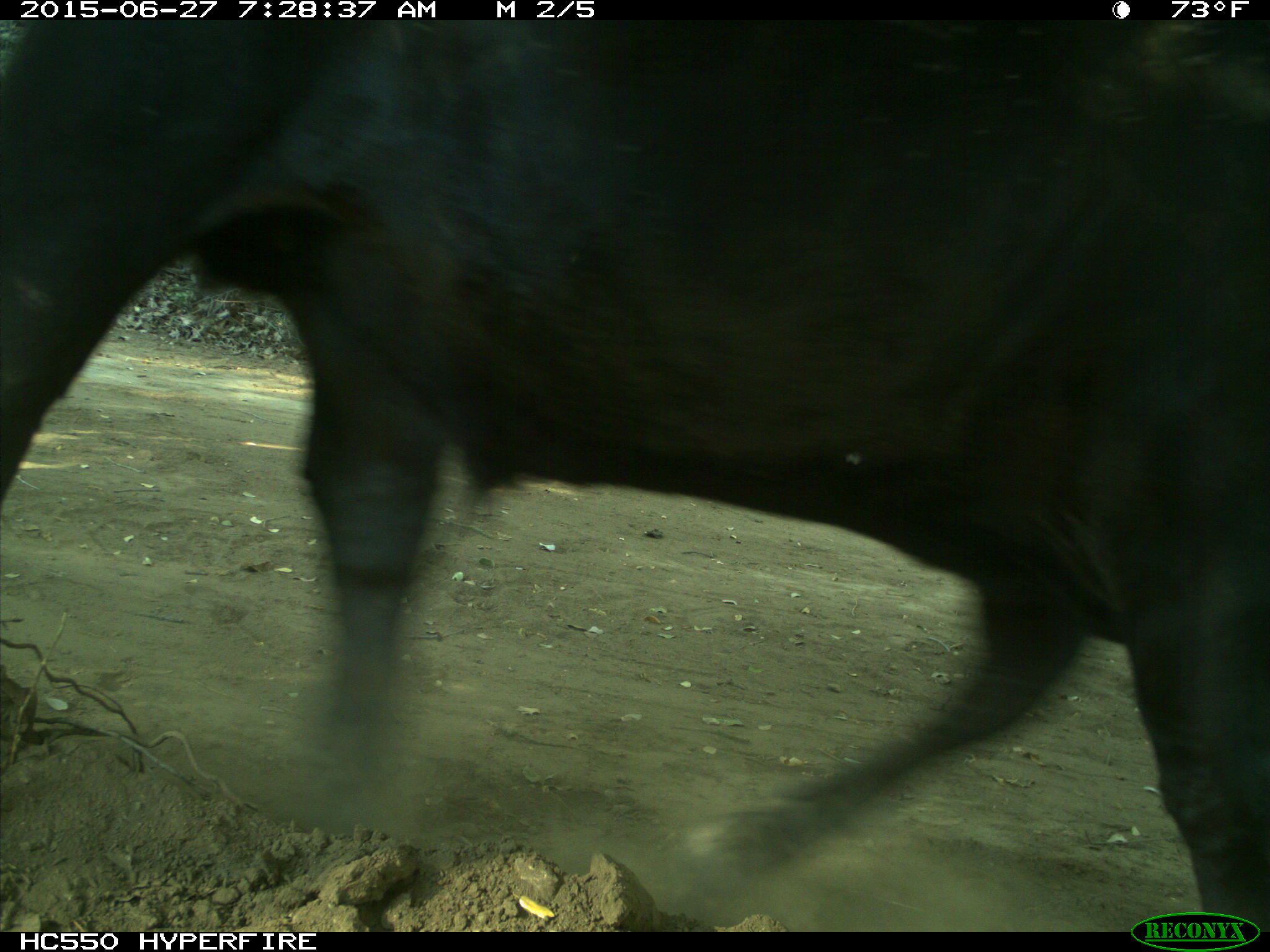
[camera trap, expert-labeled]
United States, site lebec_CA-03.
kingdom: Animalia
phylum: Chordata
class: Mammalia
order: Artiodactyla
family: Bovidae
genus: Bos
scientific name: Bos taurus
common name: domestic cow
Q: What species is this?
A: Bos taurus (domestic cow).